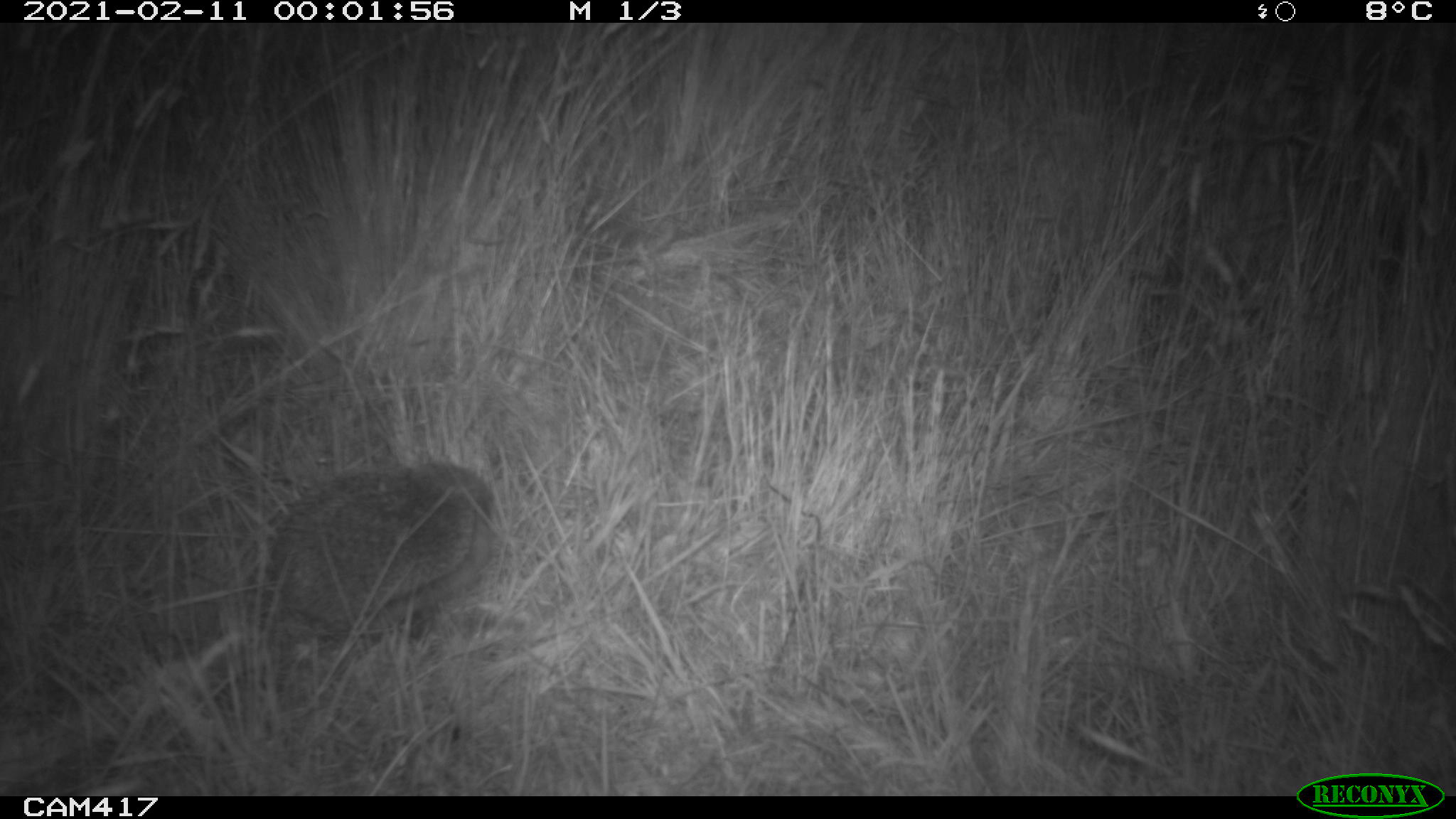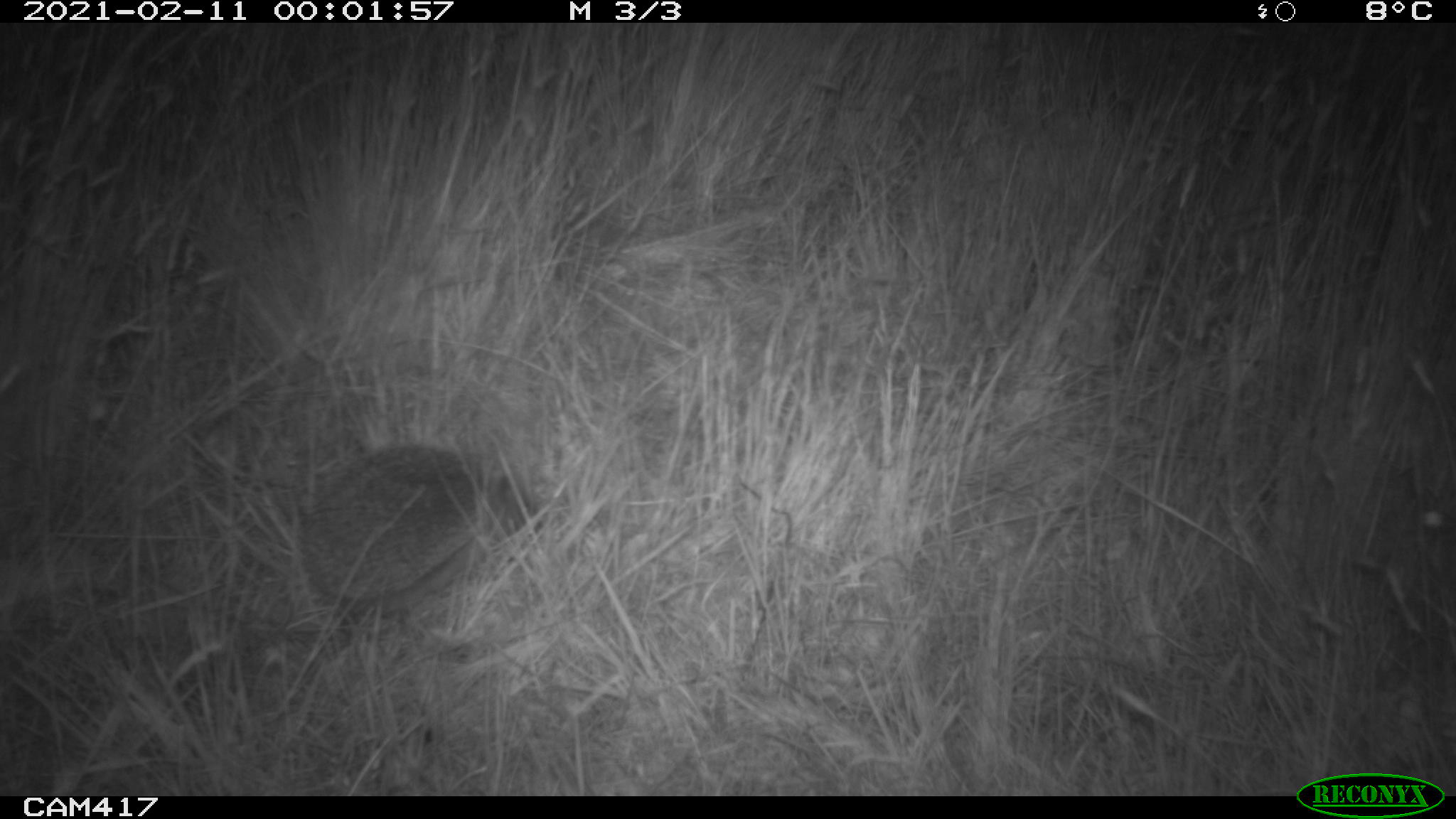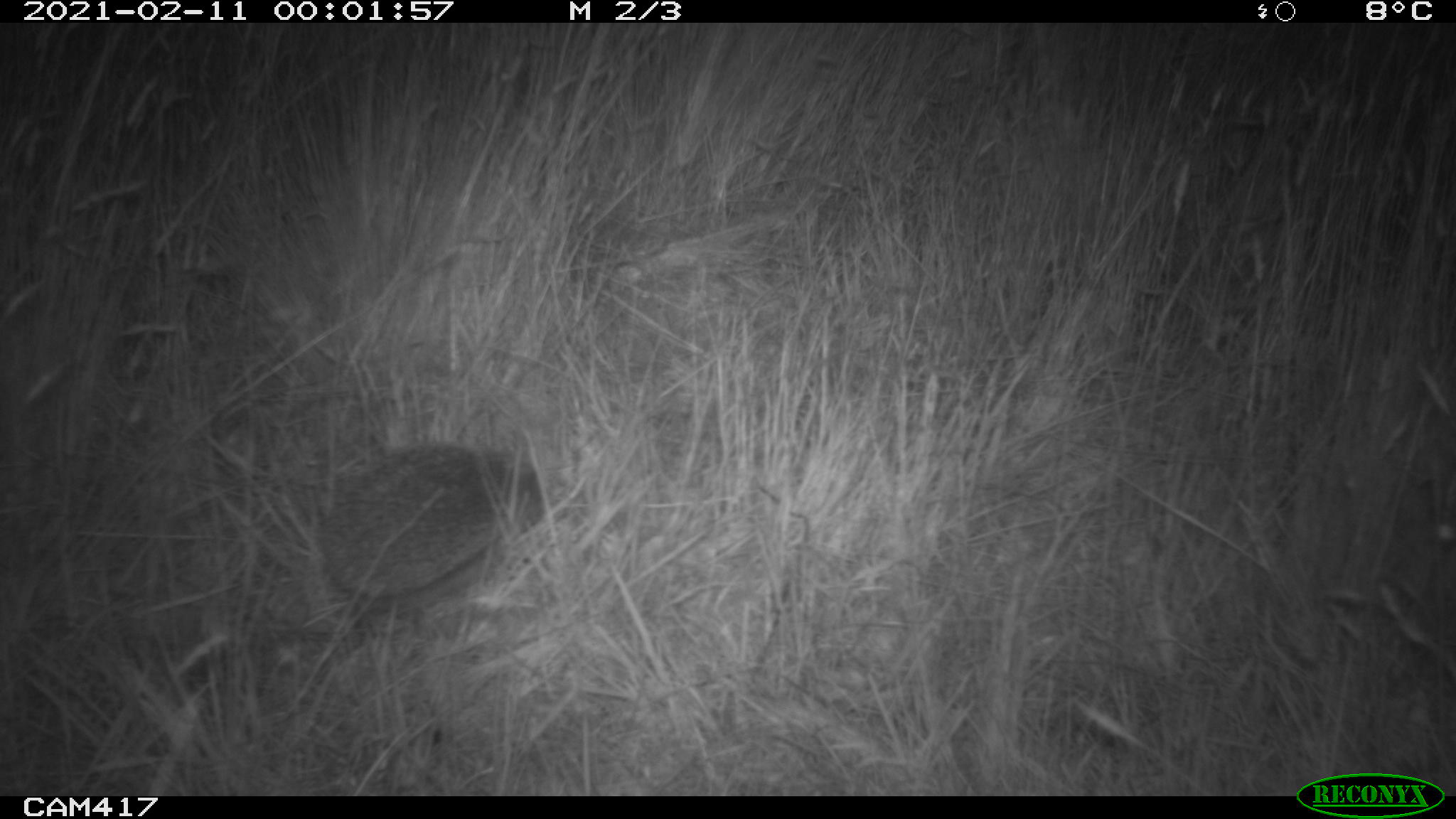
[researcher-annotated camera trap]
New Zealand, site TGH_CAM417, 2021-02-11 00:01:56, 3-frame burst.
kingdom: Animalia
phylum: Chordata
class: Mammalia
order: Eulipotyphla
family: Erinaceidae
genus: Erinaceus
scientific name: Erinaceus europaeus europaeus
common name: european hedgehog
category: hedgehog